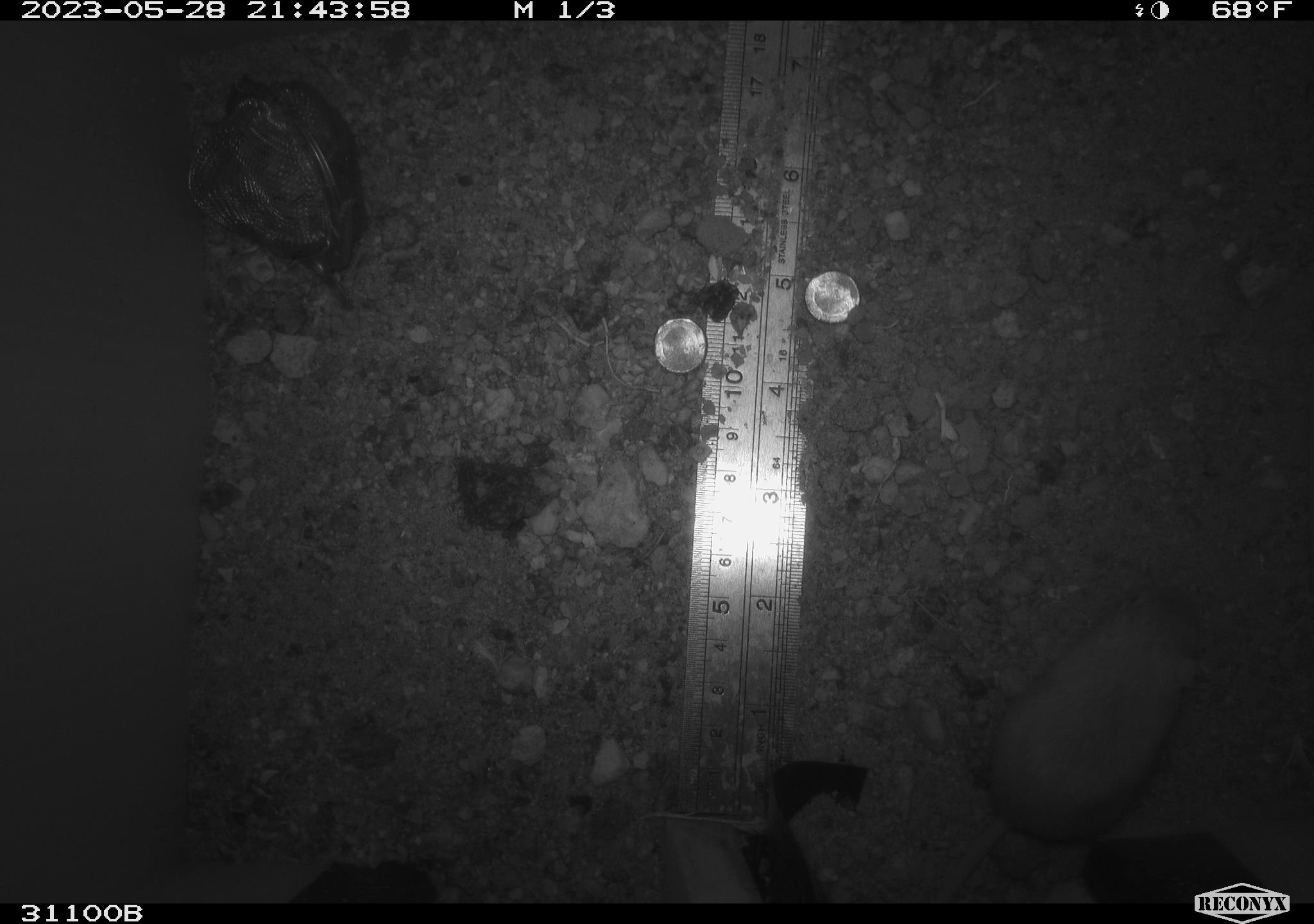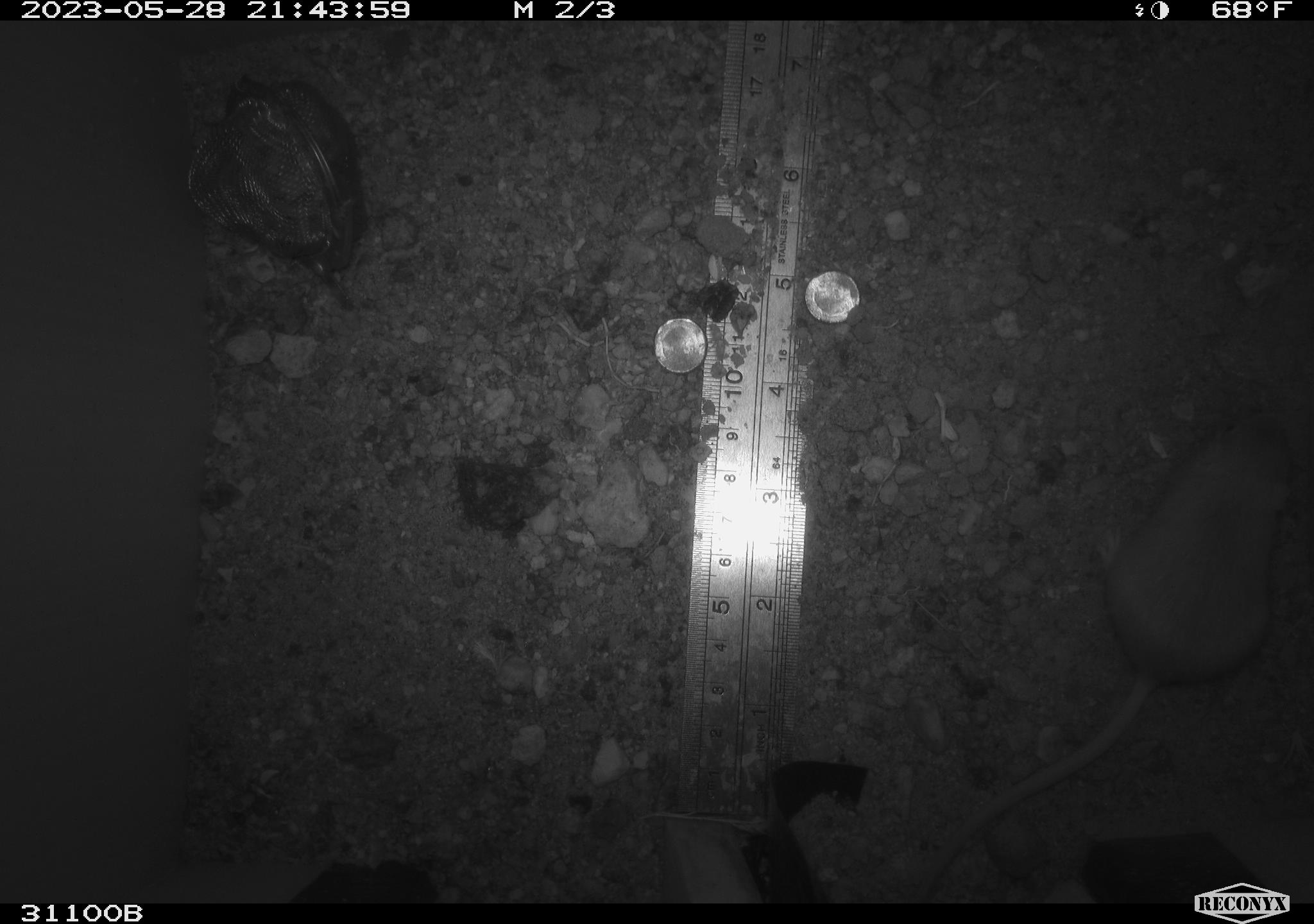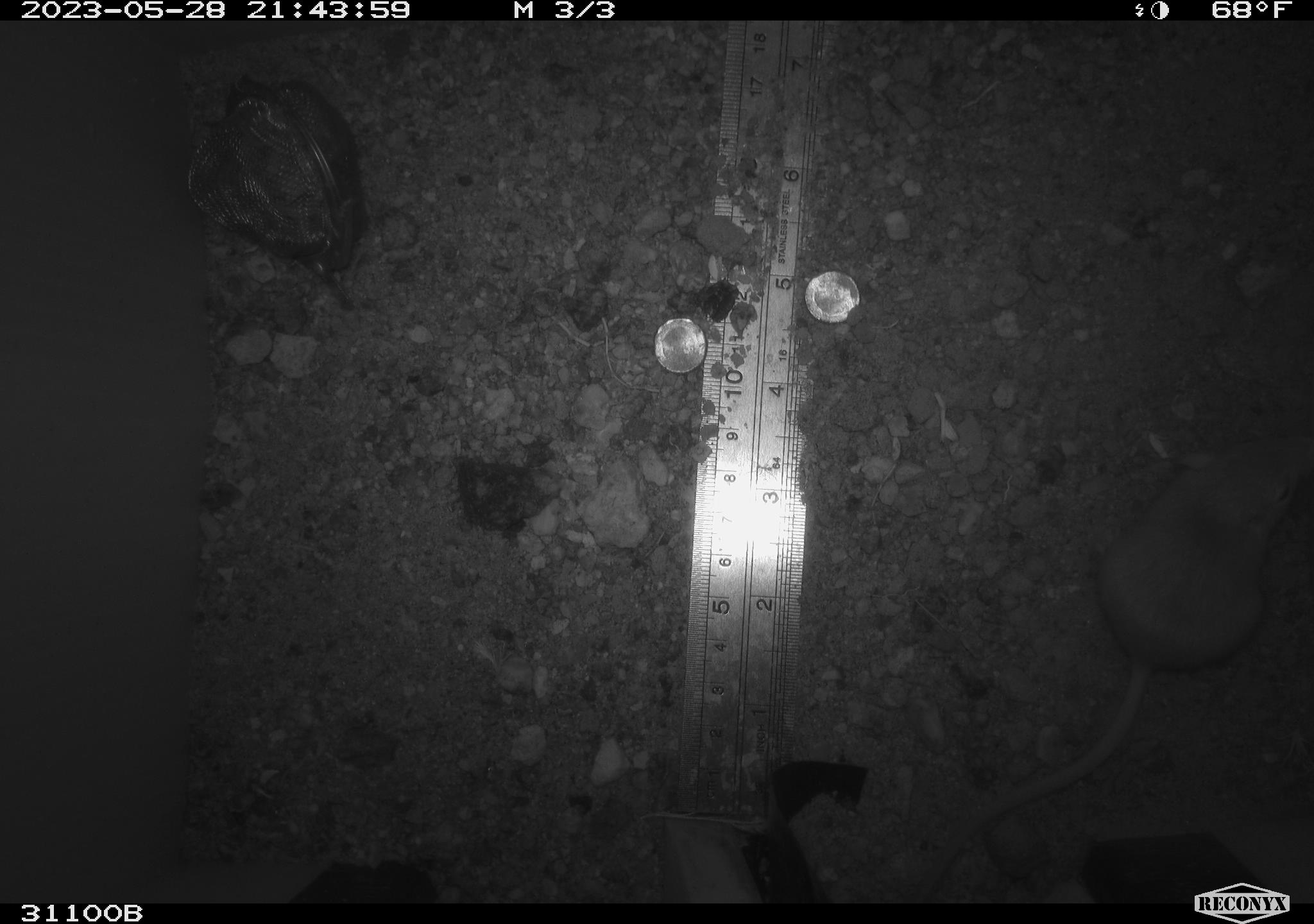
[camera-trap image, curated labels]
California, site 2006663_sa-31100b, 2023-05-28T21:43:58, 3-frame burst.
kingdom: Animalia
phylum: Chordata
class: Mammalia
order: Rodentia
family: Heteromyidae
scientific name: Heteromyidae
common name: kangaroo rats and pocket mice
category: heteromyidae family